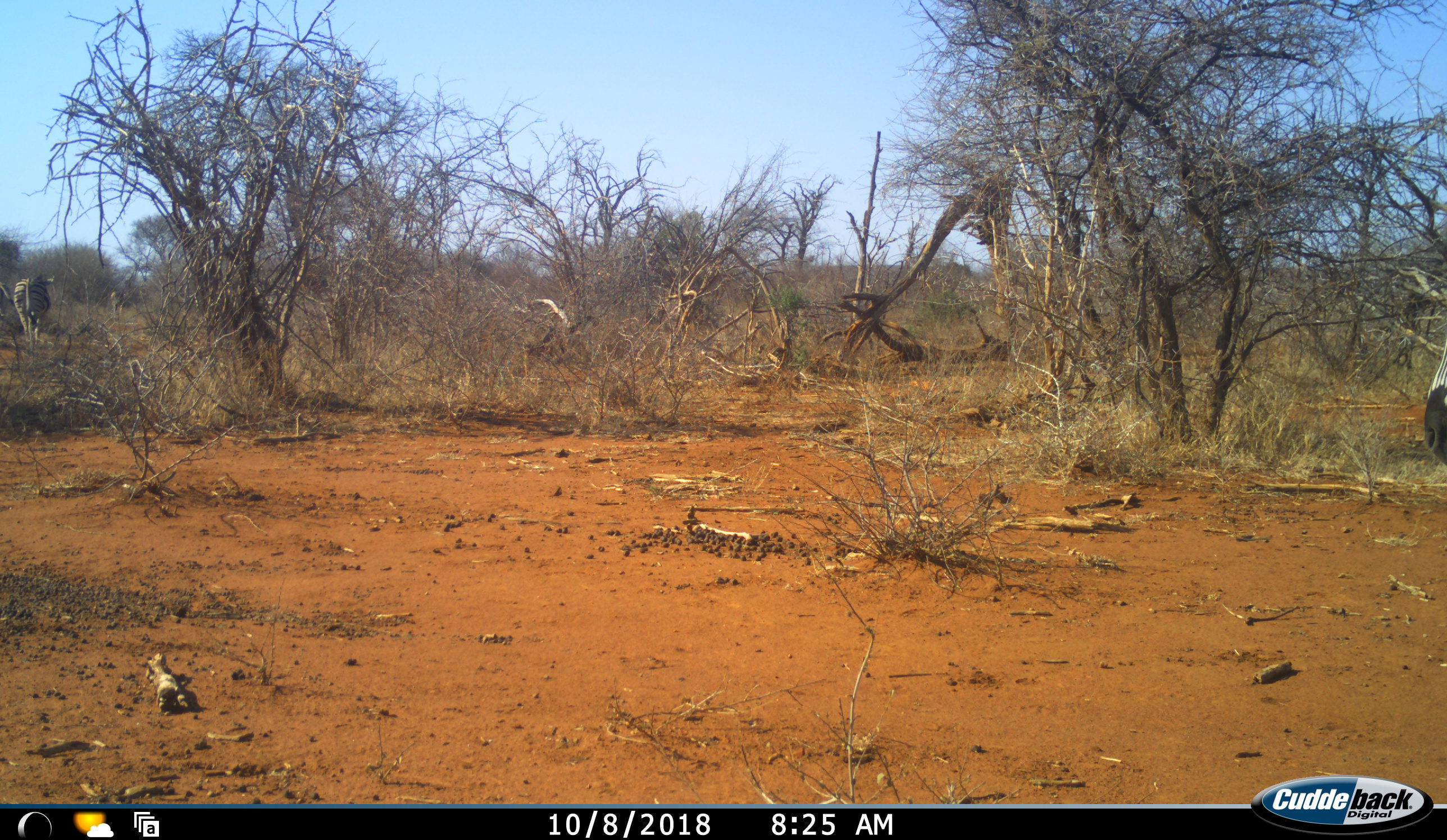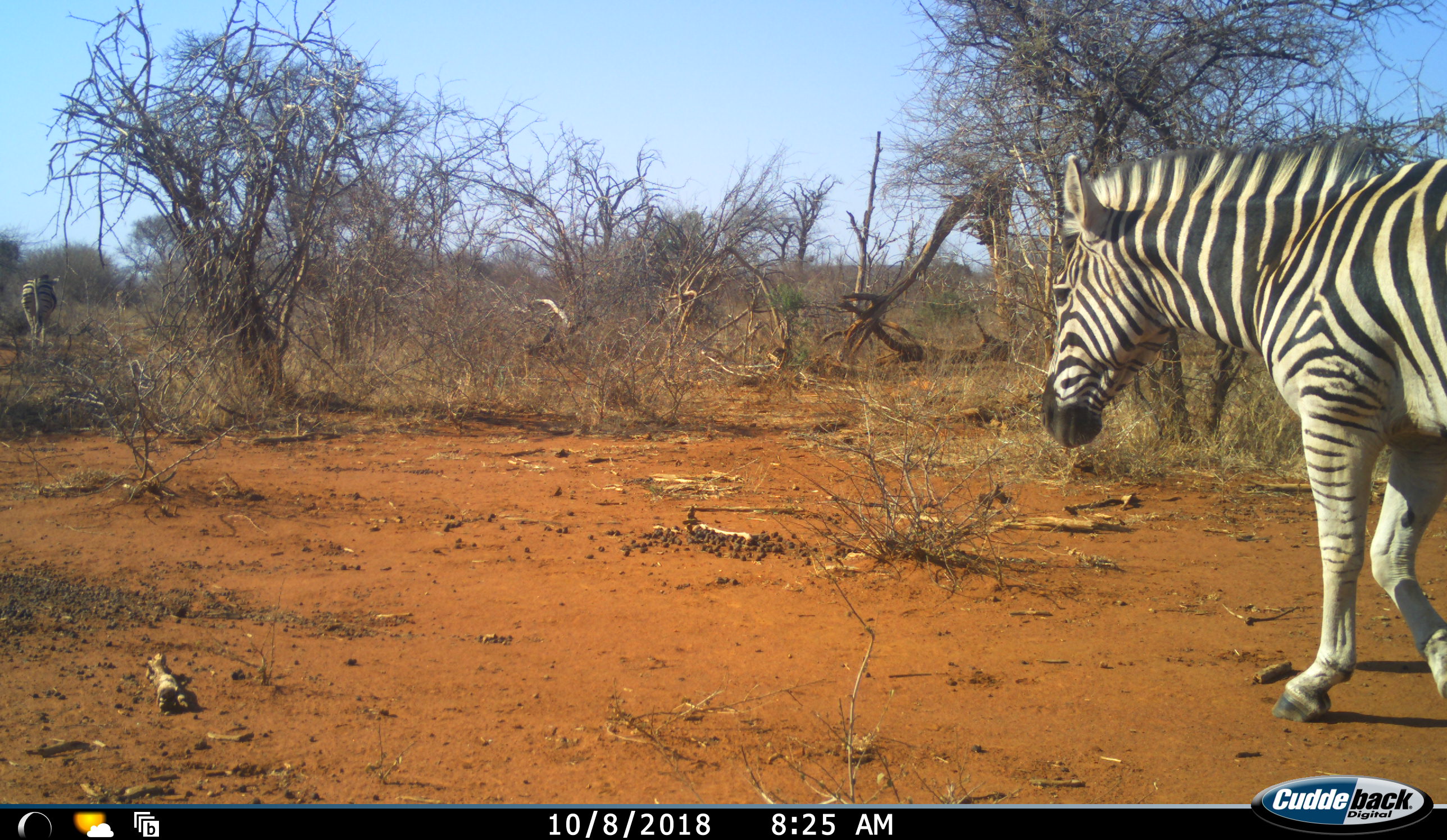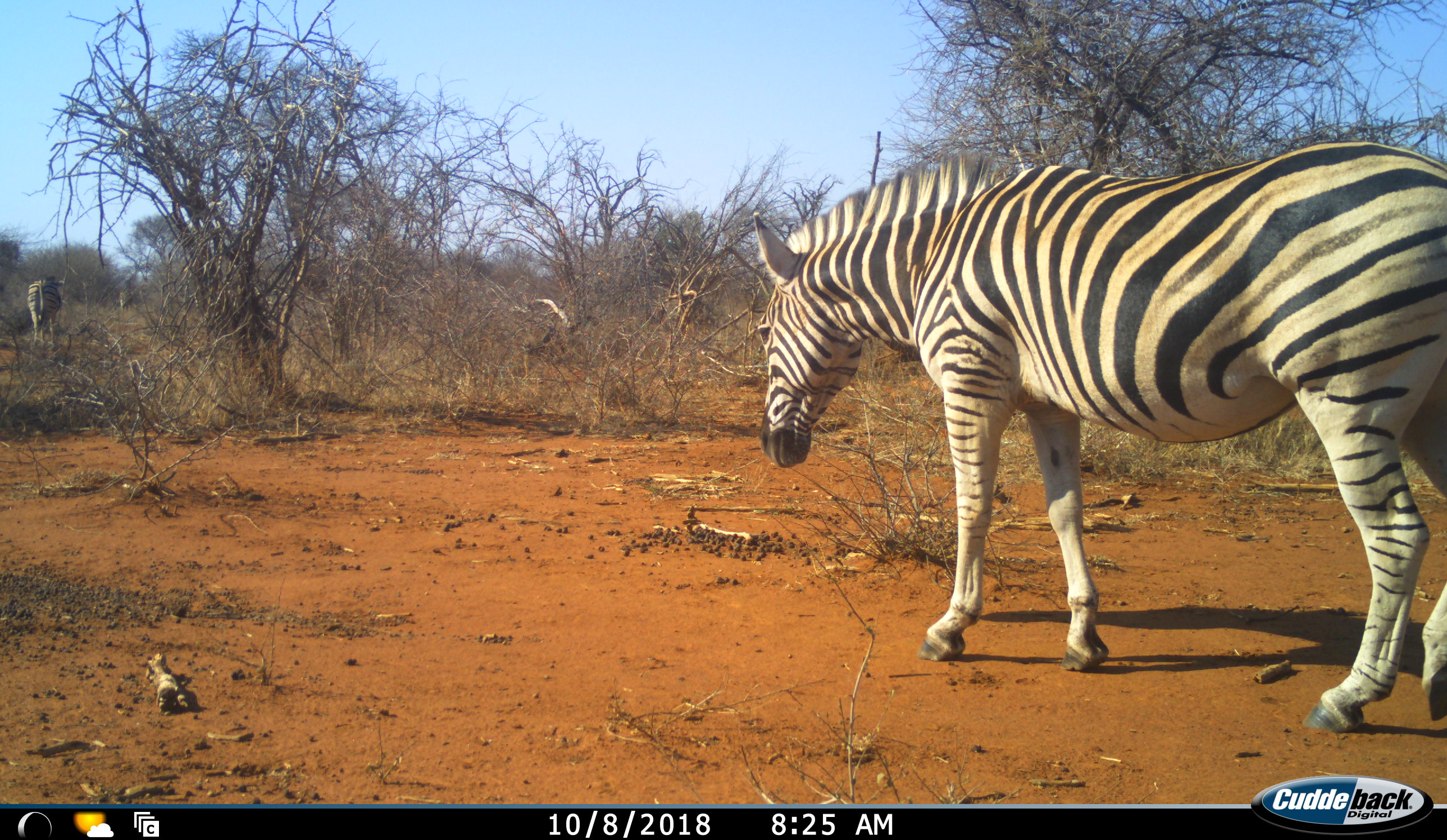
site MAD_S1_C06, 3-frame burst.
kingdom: Animalia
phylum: Chordata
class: Mammalia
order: Perissodactyla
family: Equidae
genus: Equus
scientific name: Equus quagga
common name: plains zebra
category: zebraplains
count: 3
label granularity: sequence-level